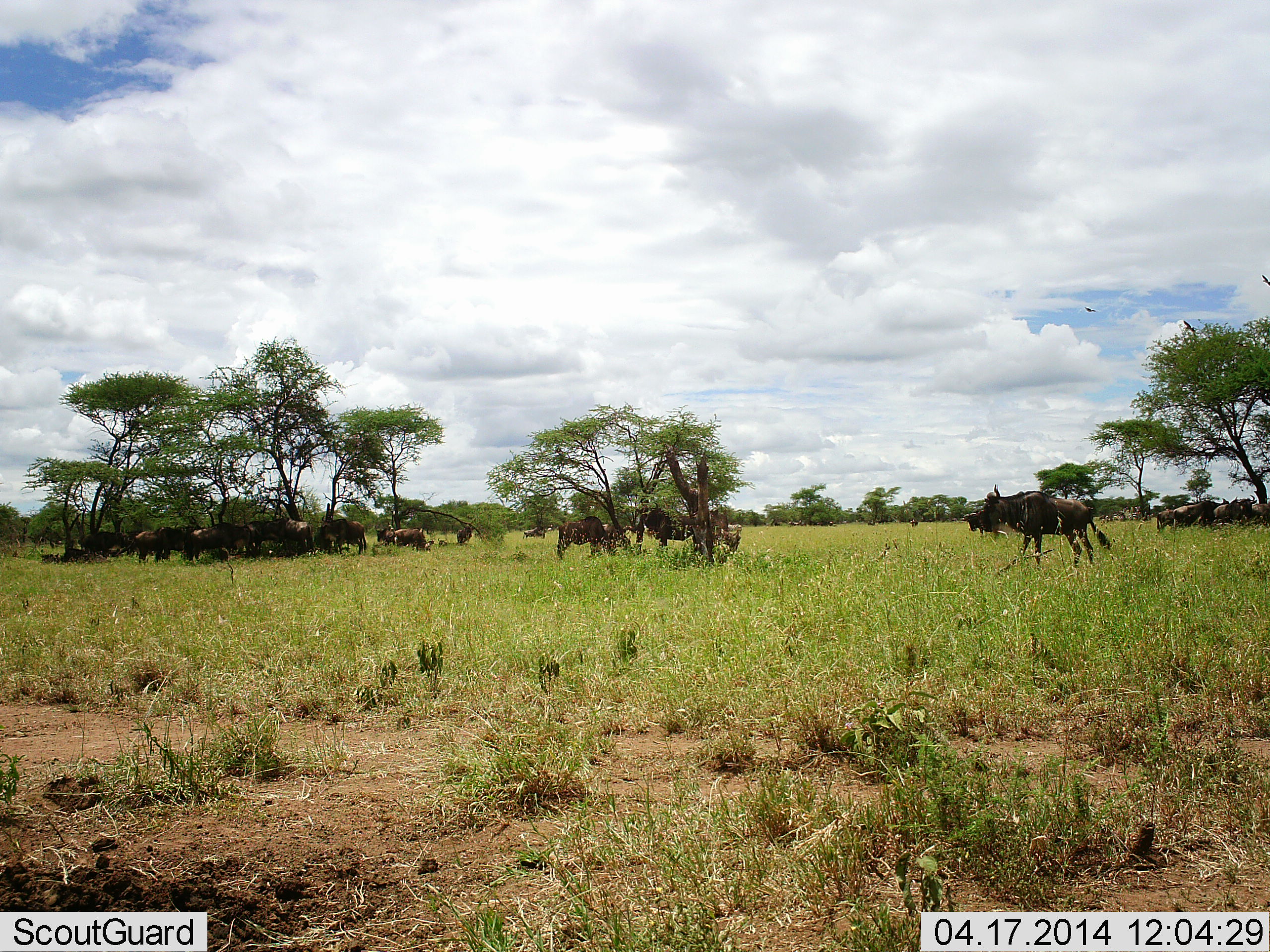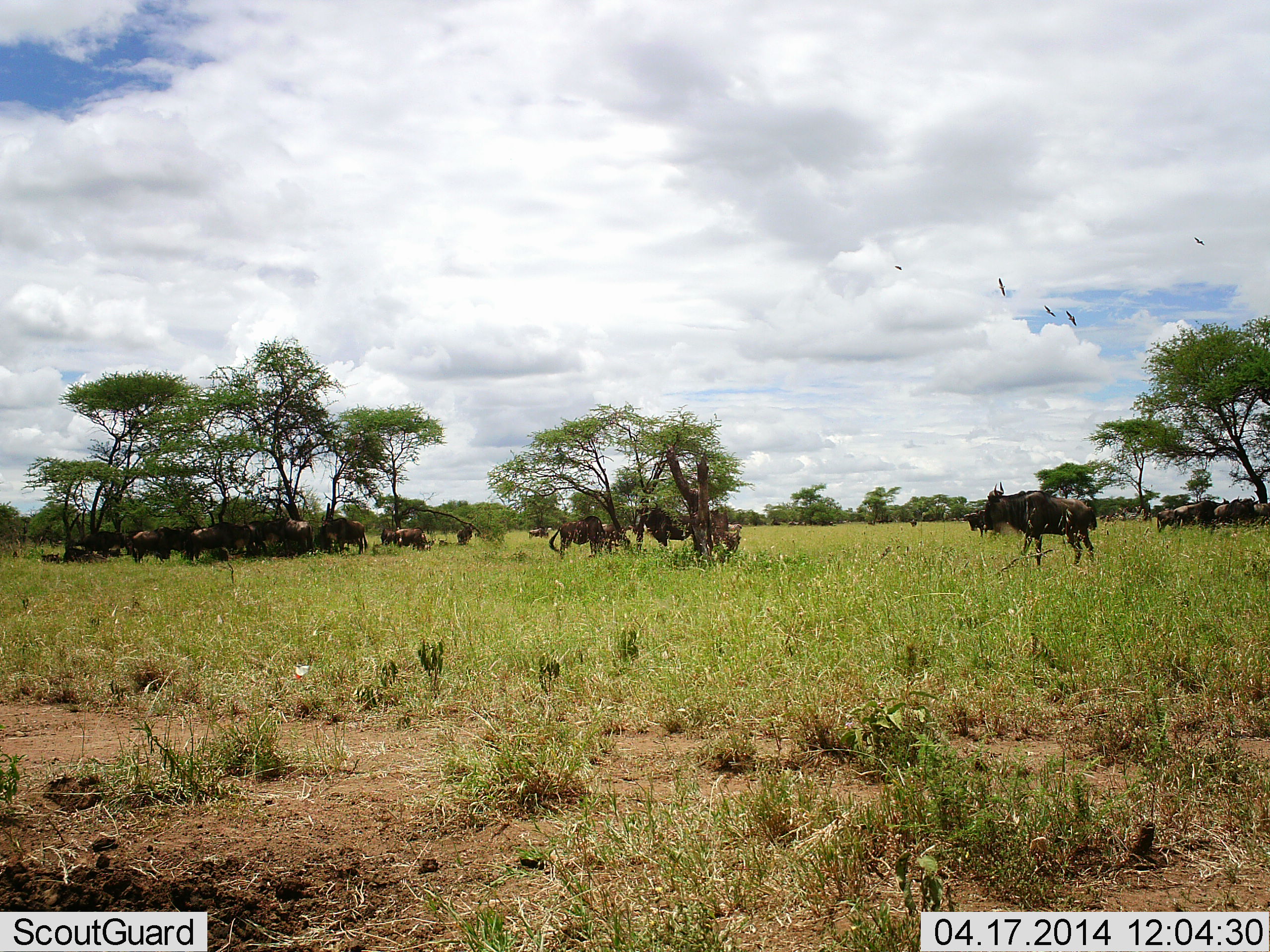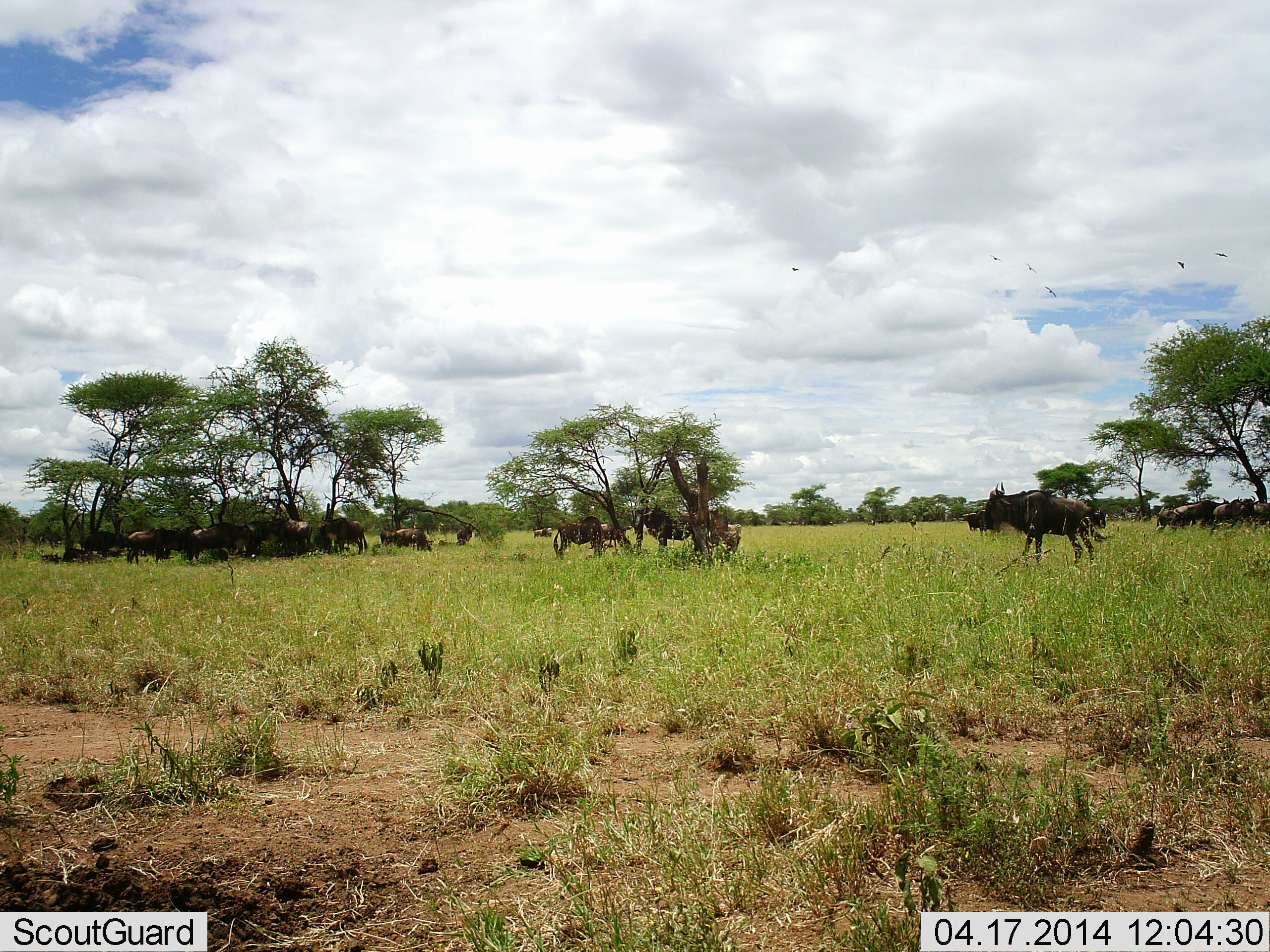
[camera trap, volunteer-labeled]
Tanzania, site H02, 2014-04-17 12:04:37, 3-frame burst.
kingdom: Animalia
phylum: Chordata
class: Mammalia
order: Artiodactyla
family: Bovidae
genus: Connochaetes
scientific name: Connochaetes taurinus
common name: blue wildebeest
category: wildebeest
Wildebeest (blue wildebeest) (Connochaetes taurinus), count 11-50. Behavior (volunteer vote fractions): standing 84%, resting 47%, moving 32%, interacting 21%. Young present (vote fraction): 0%. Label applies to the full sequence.